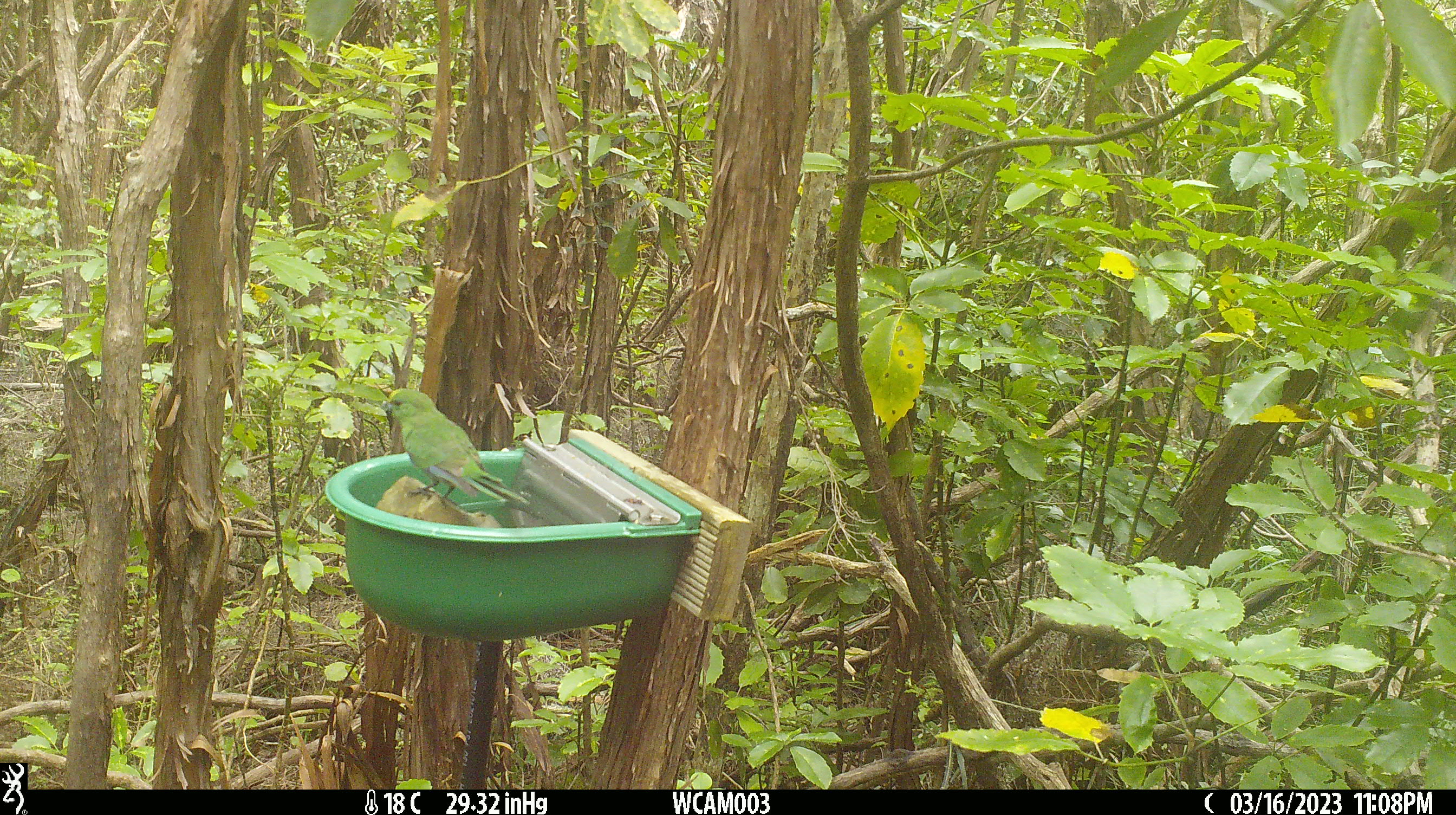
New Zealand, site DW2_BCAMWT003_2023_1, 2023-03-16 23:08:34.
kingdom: Animalia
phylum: Chordata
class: Aves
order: Psittaciformes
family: Psittaculidae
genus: Cyanoramphus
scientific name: Cyanoramphus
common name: parakeet